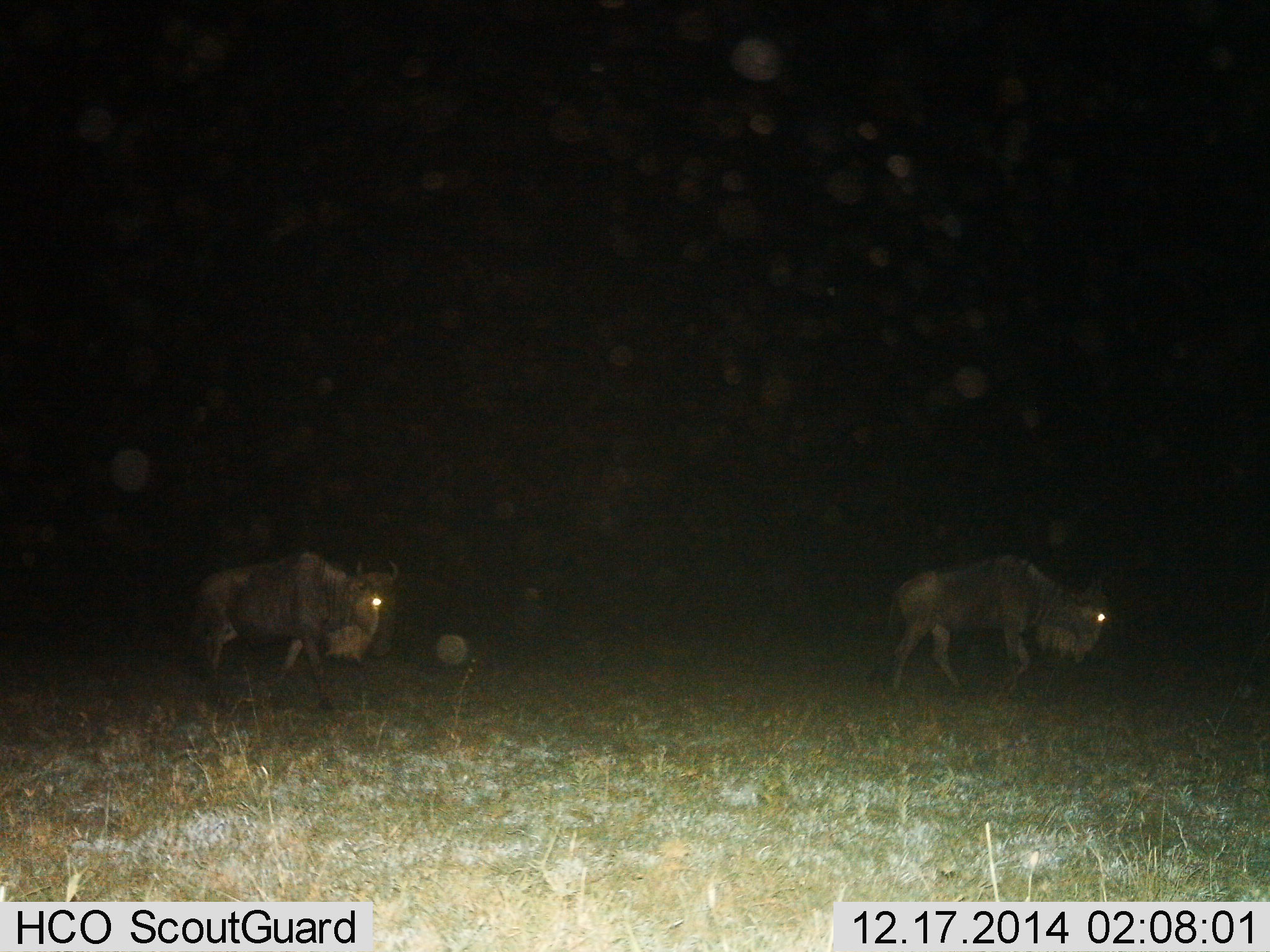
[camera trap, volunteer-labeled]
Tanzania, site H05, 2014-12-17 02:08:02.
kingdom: Animalia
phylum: Chordata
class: Mammalia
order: Artiodactyla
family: Bovidae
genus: Connochaetes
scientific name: Connochaetes taurinus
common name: blue wildebeest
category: wildebeest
Wildebeest (blue wildebeest) (Connochaetes taurinus), count 2. Behavior (volunteer vote fractions): standing 10%, resting 0%, moving 90%, interacting 0%. Young present (vote fraction): 0%. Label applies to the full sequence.